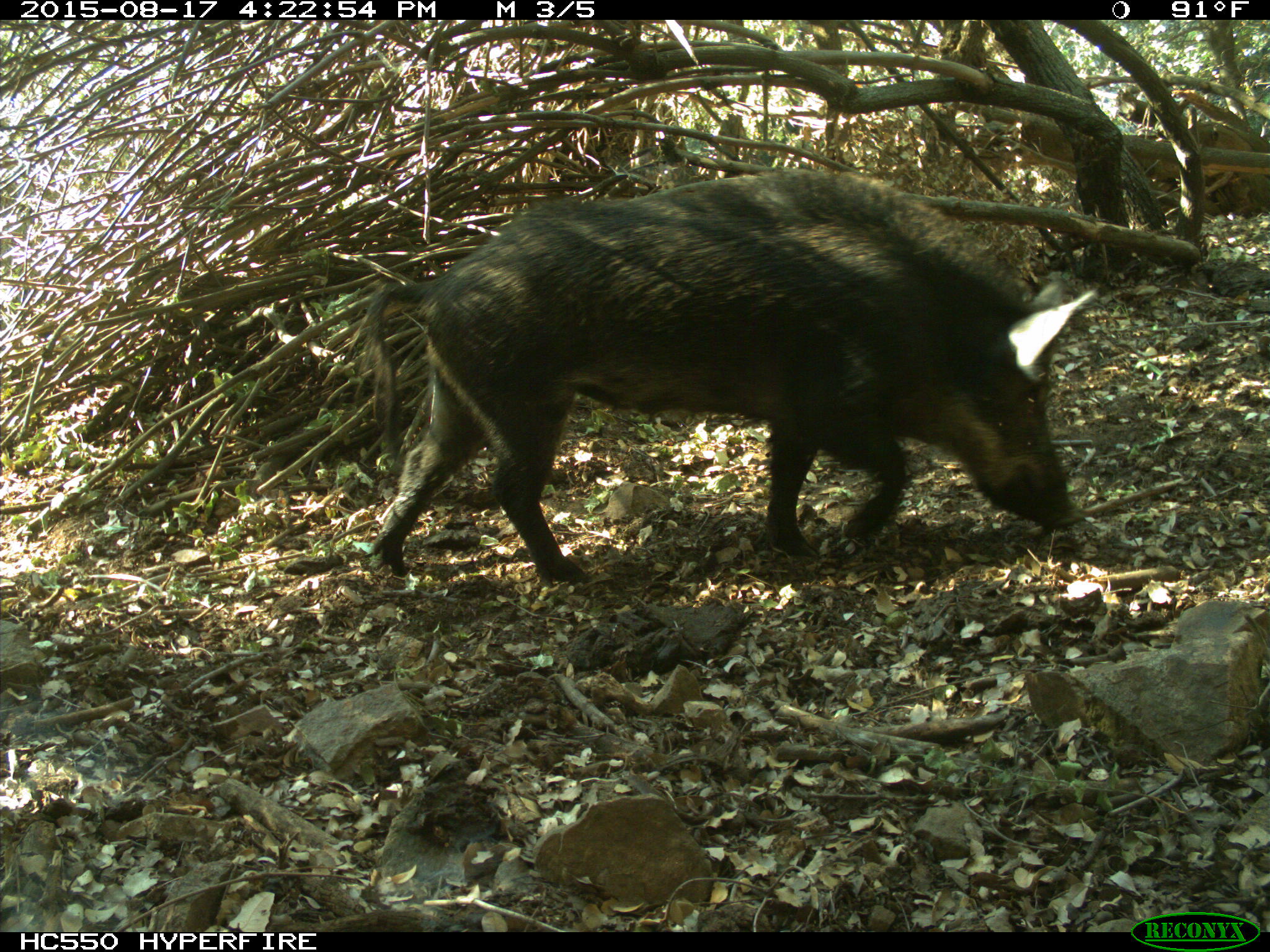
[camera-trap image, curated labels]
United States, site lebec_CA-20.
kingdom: Animalia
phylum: Chordata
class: Mammalia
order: Artiodactyla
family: Suidae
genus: Sus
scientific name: Sus scrofa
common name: wild boar